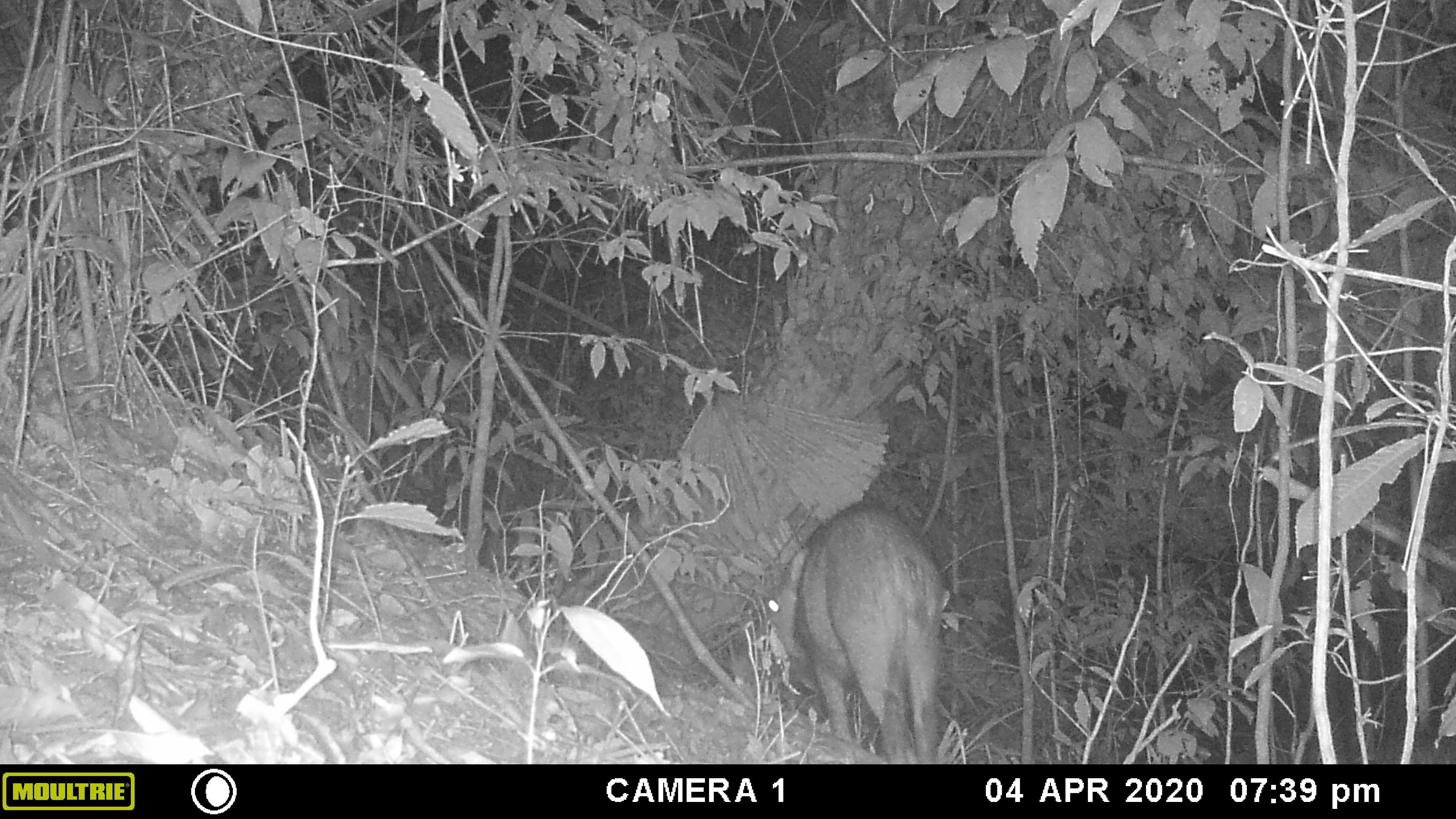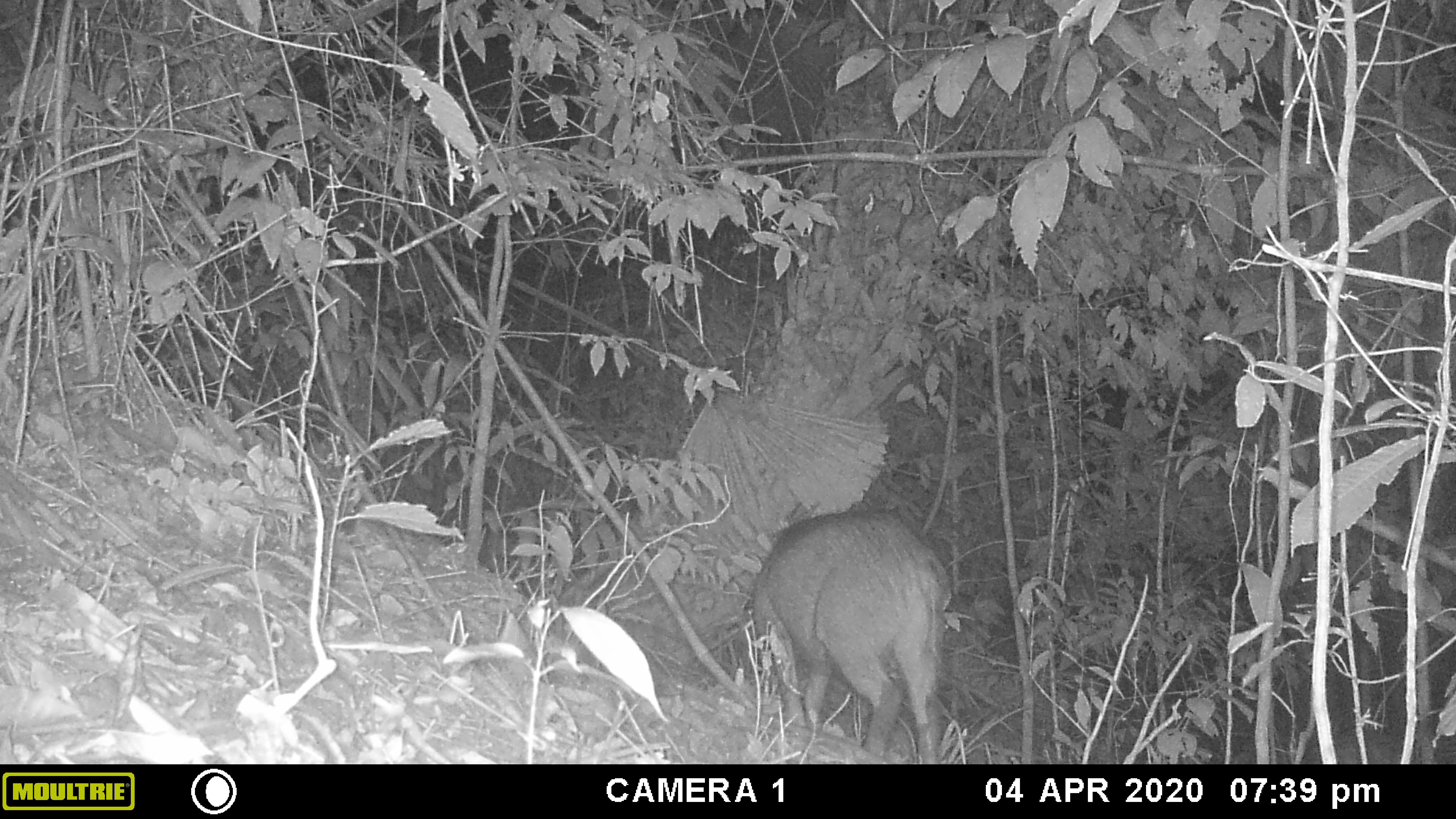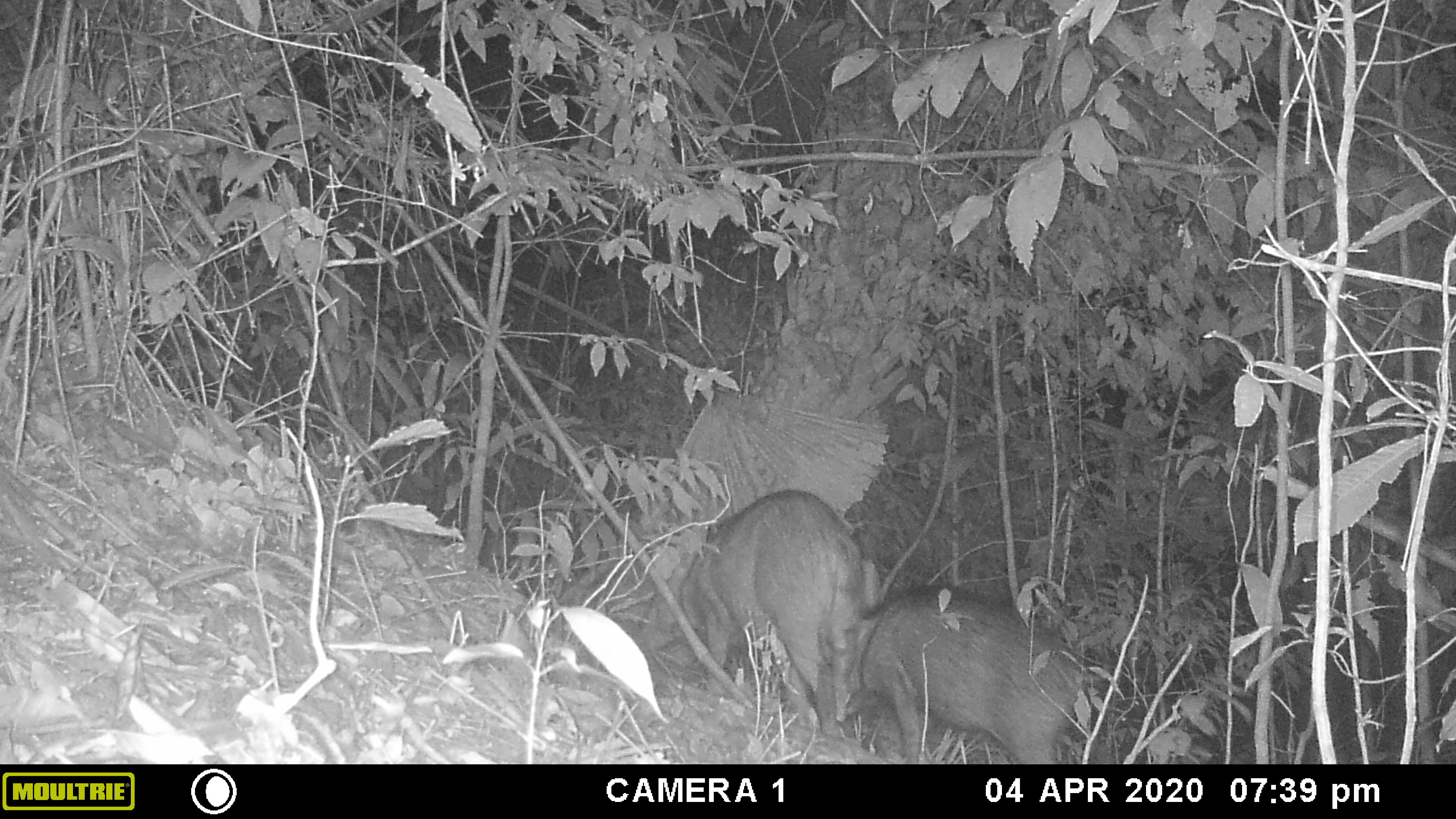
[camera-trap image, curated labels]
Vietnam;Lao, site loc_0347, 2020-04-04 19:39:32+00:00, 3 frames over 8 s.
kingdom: Animalia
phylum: Chordata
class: Mammalia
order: Artiodactyla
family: Suidae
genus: Sus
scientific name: Sus scrofa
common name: eurasian wild pig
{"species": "eurasian wild pig (Sus scrofa)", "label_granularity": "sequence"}